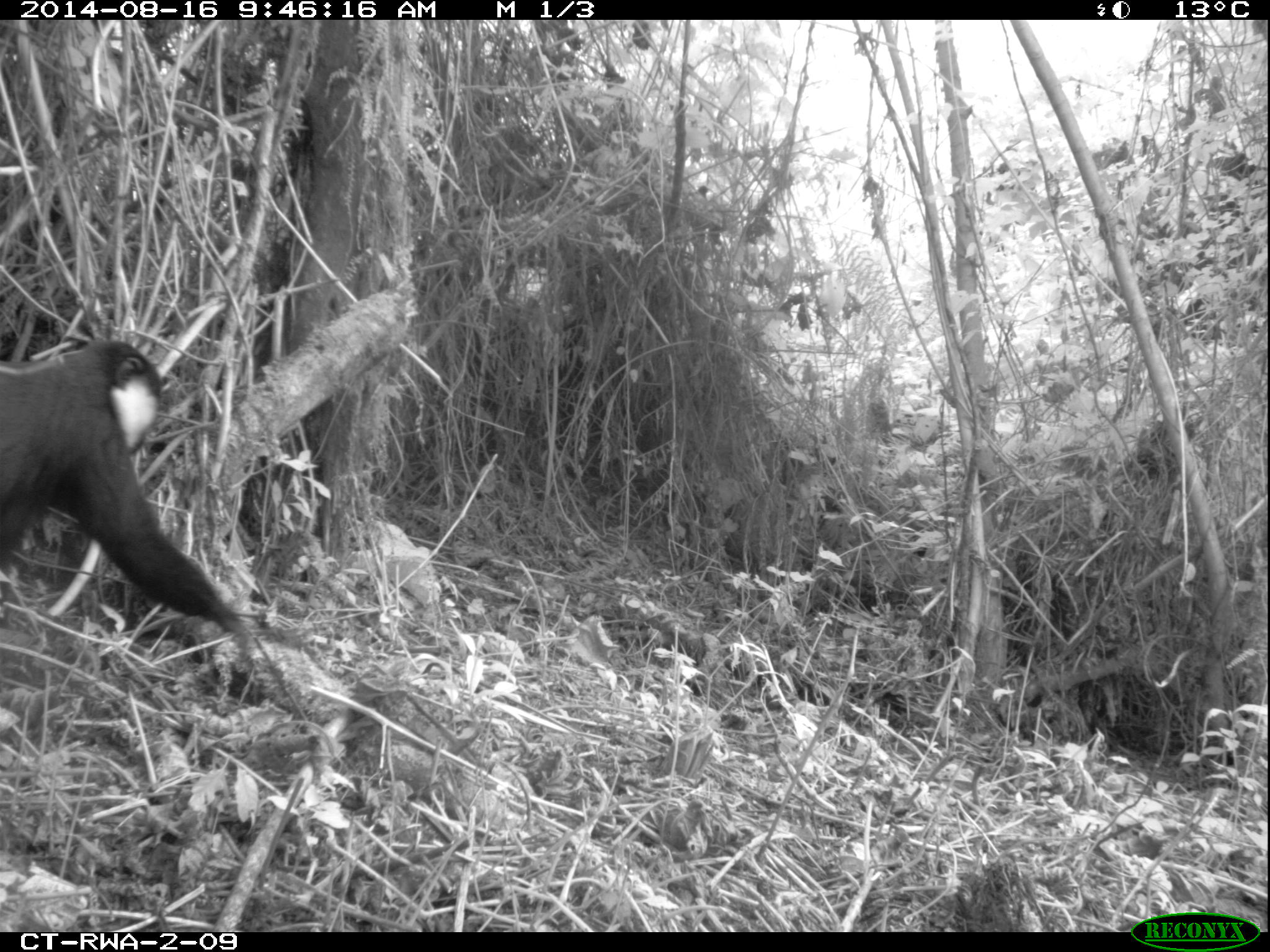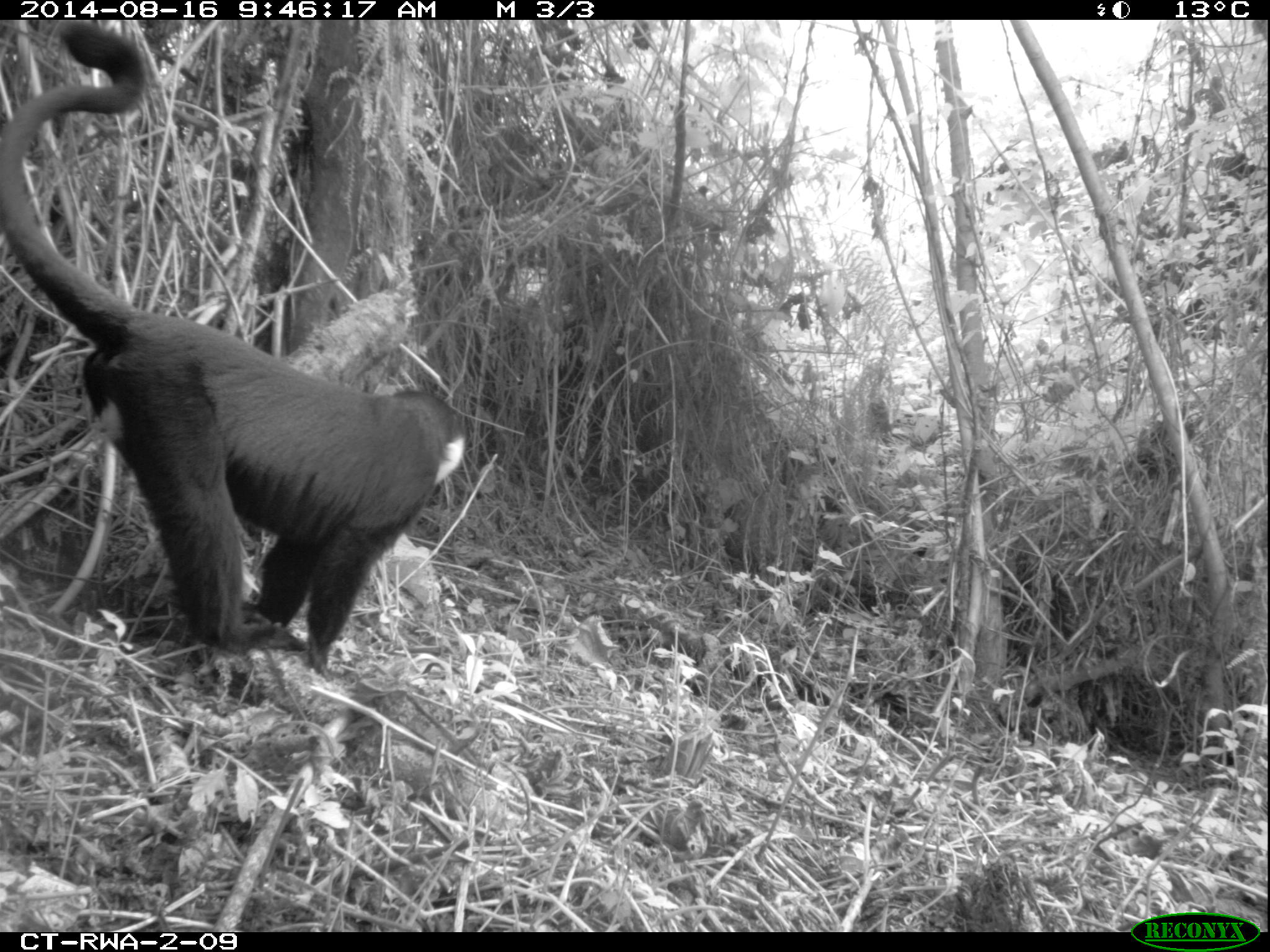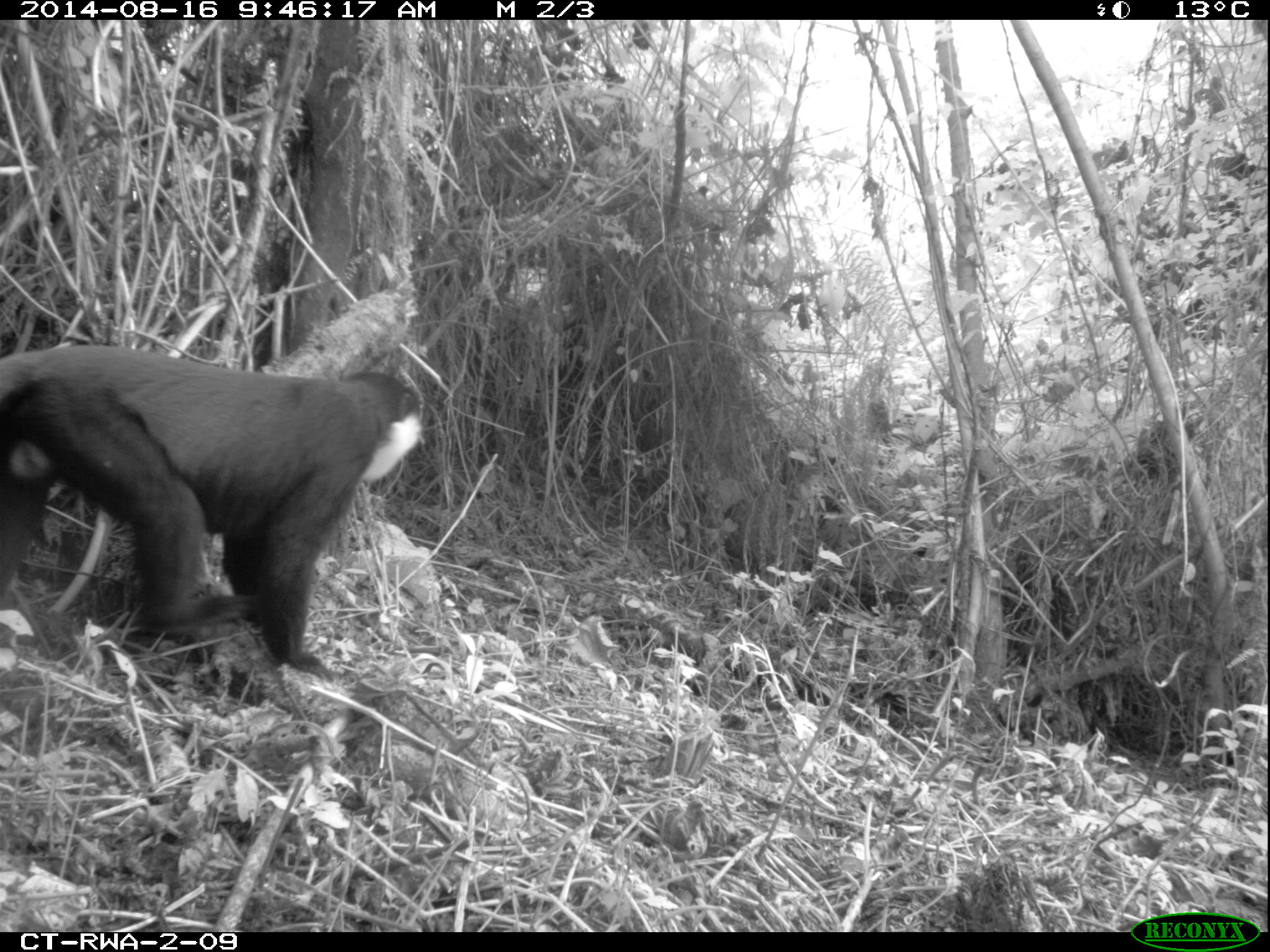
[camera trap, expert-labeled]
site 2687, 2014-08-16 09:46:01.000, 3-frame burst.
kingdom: Animalia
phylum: Chordata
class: Mammalia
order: Primates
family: Cercopithecidae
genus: Allochrocebus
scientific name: Allochrocebus lhoesti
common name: l'hoest's monkey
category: cercopithecus lhoesti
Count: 2.